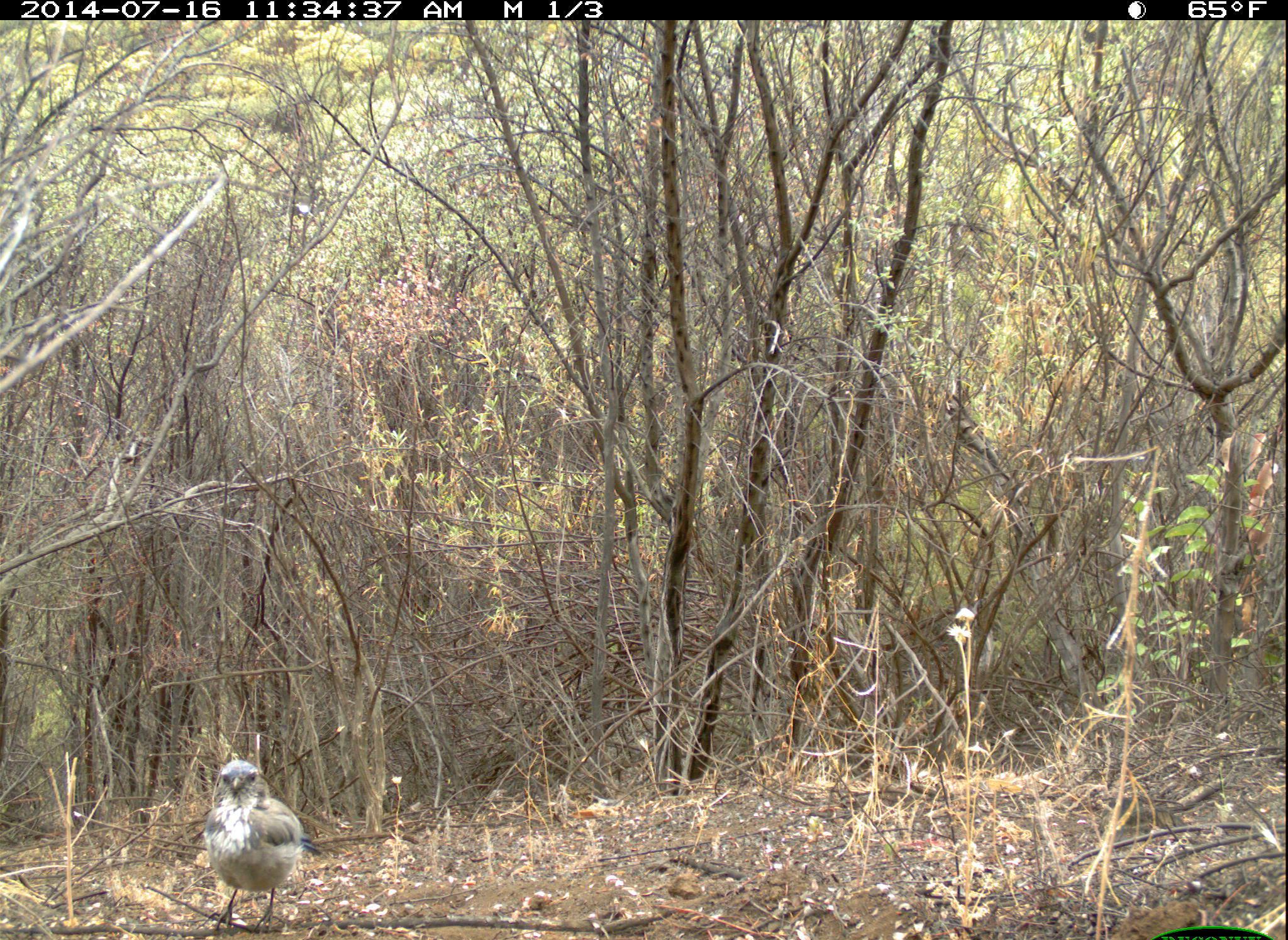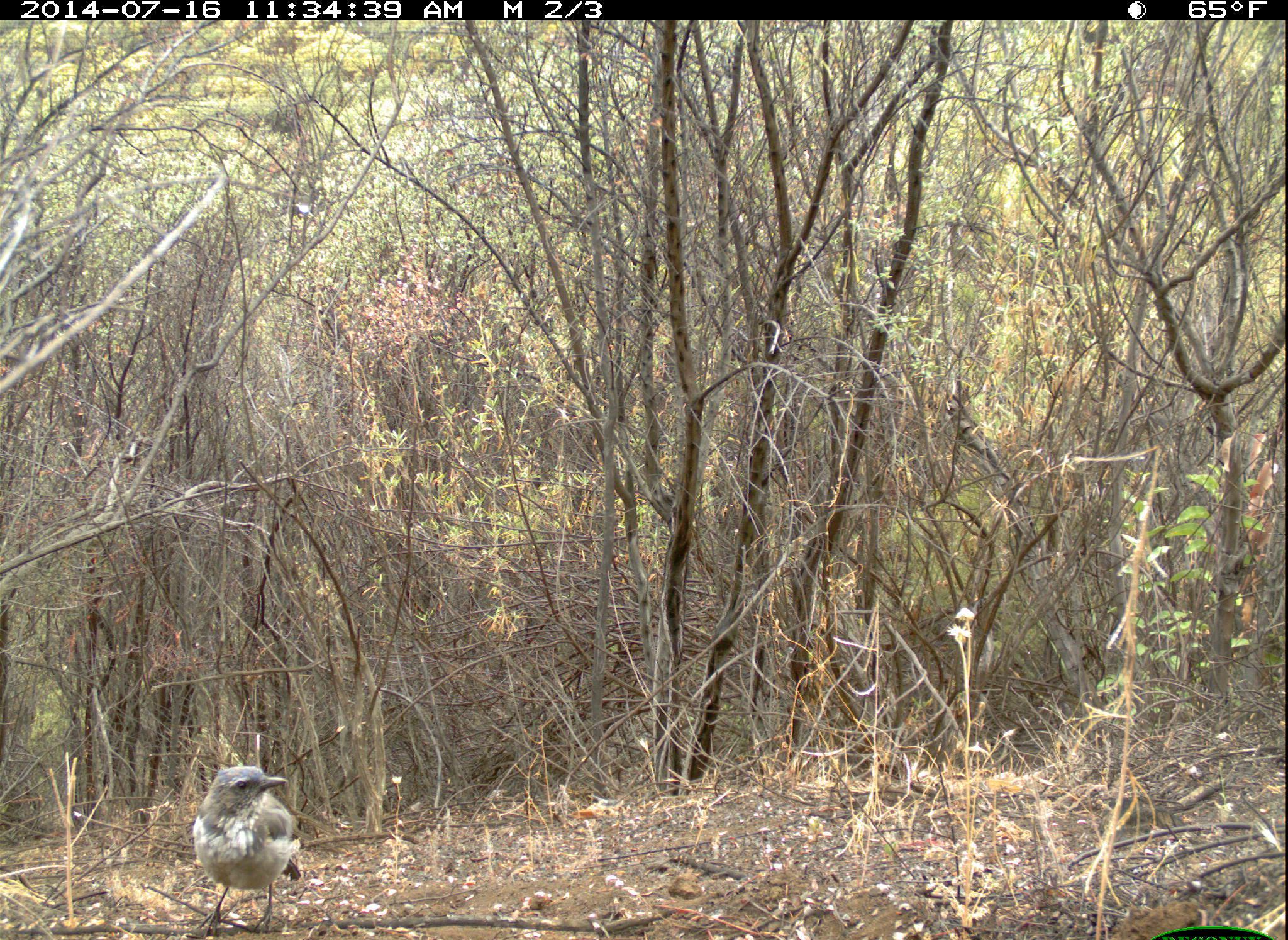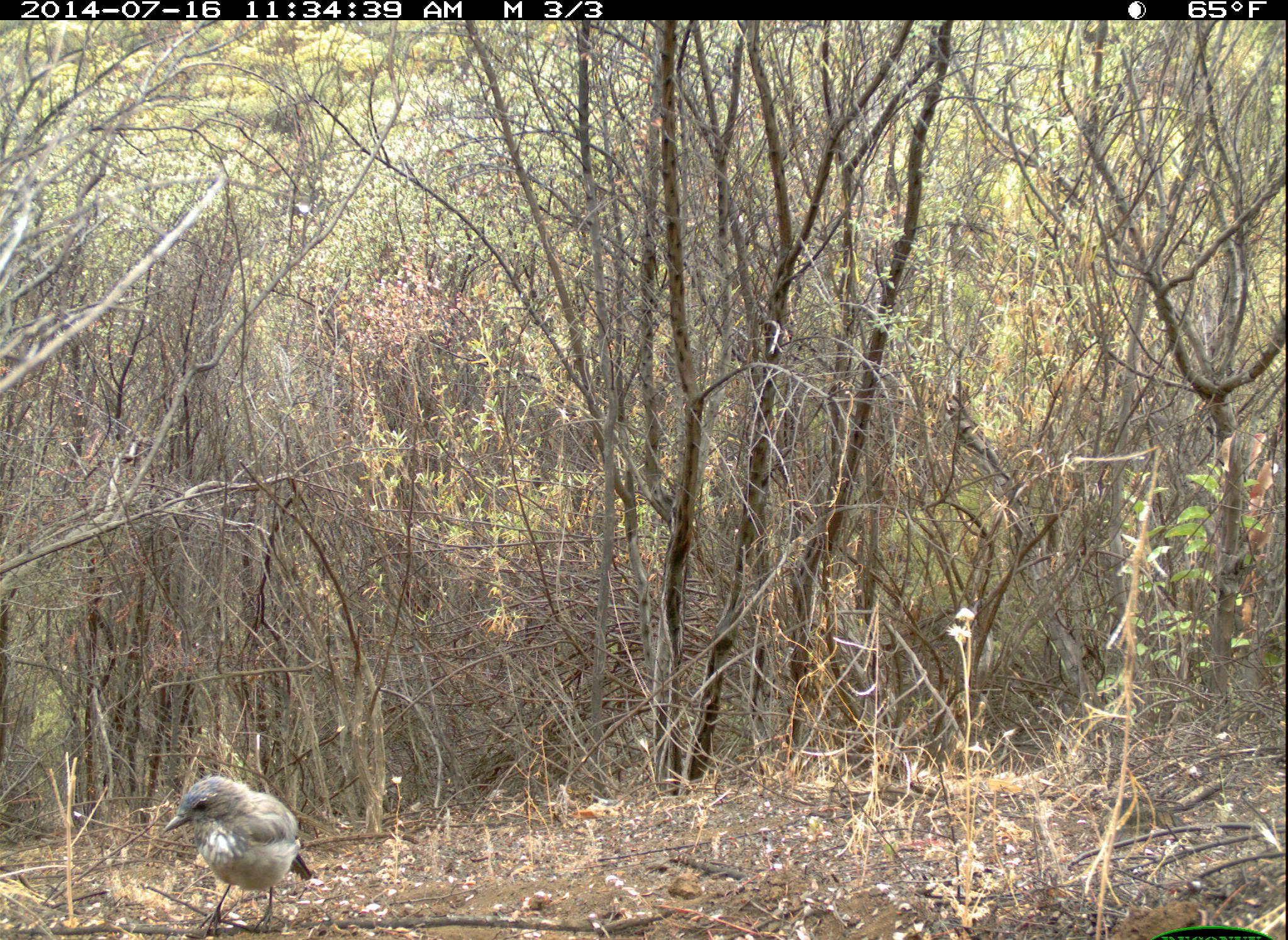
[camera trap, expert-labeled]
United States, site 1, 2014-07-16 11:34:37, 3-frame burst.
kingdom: Animalia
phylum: Chordata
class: Aves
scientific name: Aves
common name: bird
Bird (Aves).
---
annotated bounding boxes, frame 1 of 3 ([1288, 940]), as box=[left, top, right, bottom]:
bird: box=[203, 760, 324, 934]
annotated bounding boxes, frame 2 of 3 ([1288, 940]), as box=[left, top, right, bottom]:
bird: box=[192, 766, 301, 939]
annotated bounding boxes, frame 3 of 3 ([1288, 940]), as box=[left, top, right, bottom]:
bird: box=[161, 775, 313, 937]